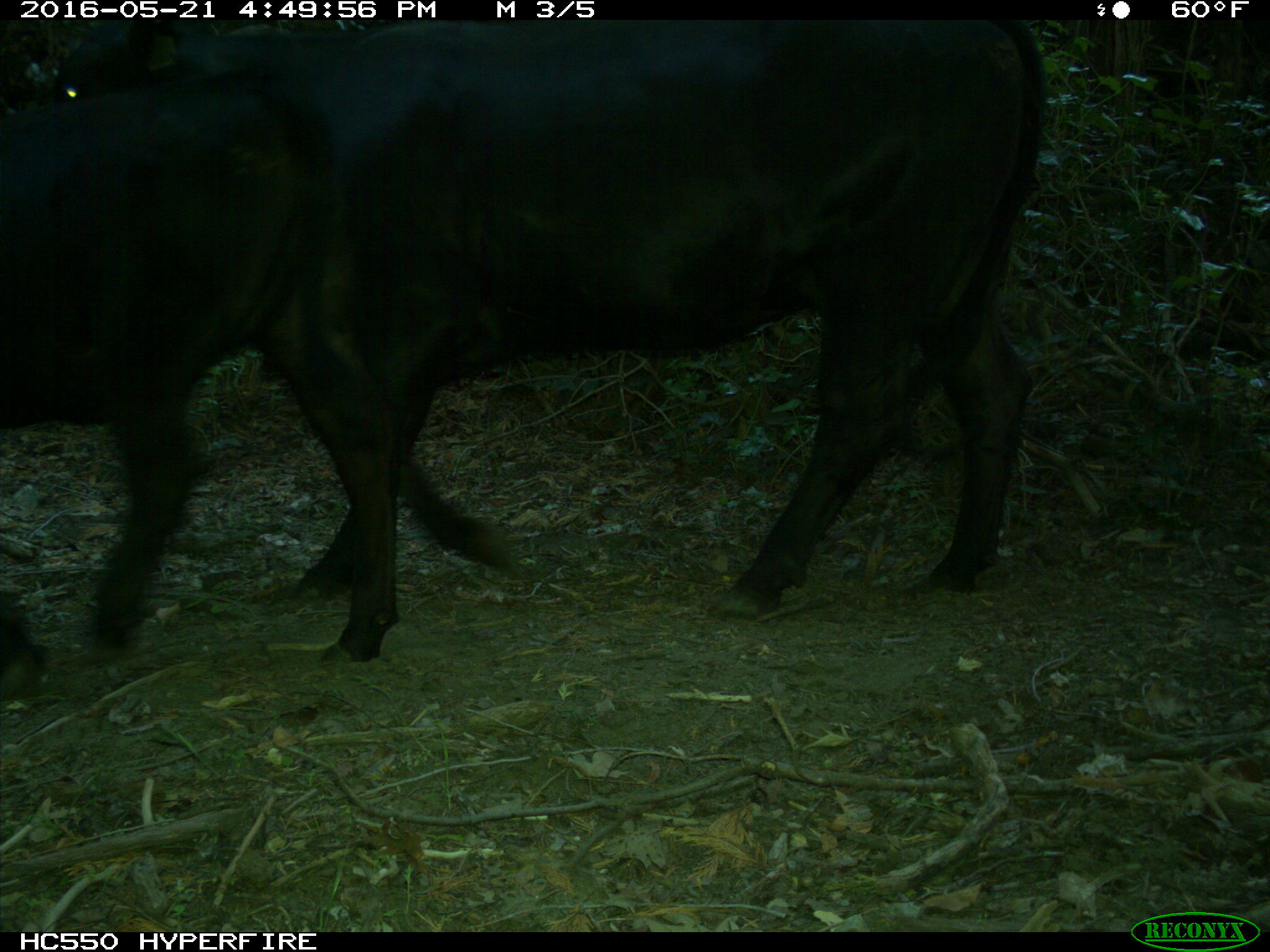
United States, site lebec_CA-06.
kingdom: Animalia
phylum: Chordata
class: Mammalia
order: Artiodactyla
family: Bovidae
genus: Bos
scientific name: Bos taurus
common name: domestic cow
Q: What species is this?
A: Bos taurus (domestic cow).